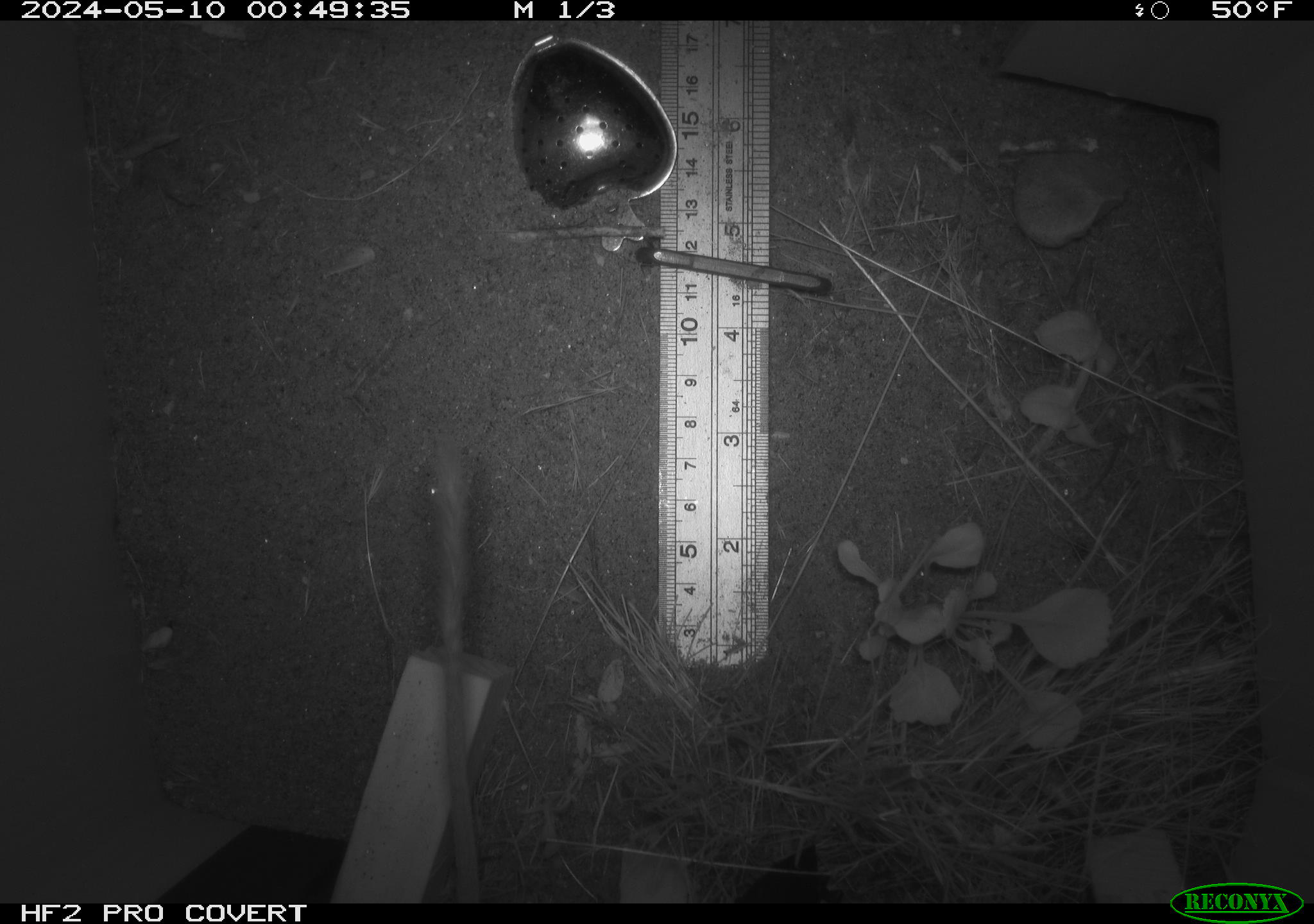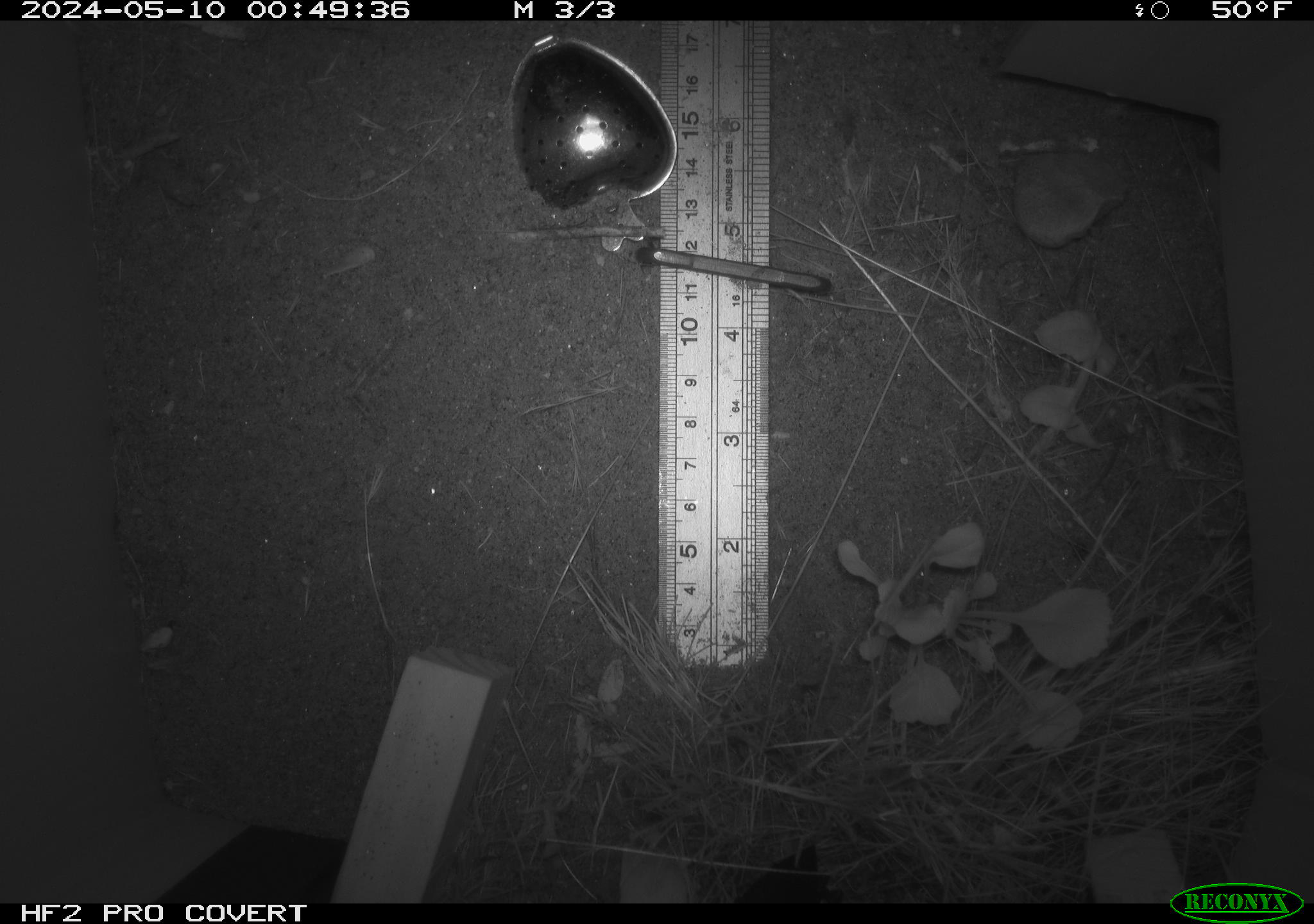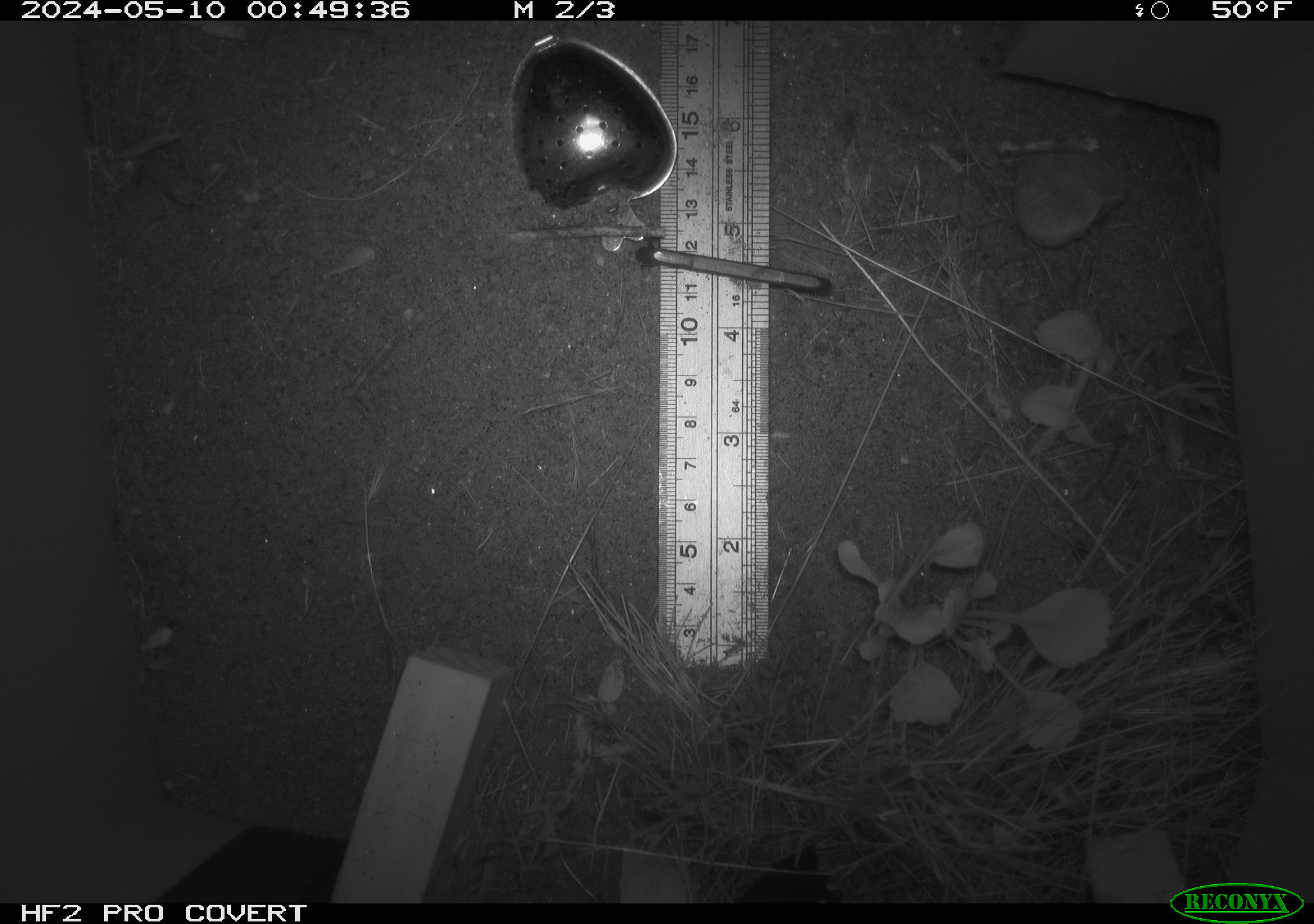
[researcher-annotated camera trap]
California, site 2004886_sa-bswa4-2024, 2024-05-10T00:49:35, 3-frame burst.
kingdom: Animalia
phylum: Chordata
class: Mammalia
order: Rodentia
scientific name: Rodentia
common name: rodent